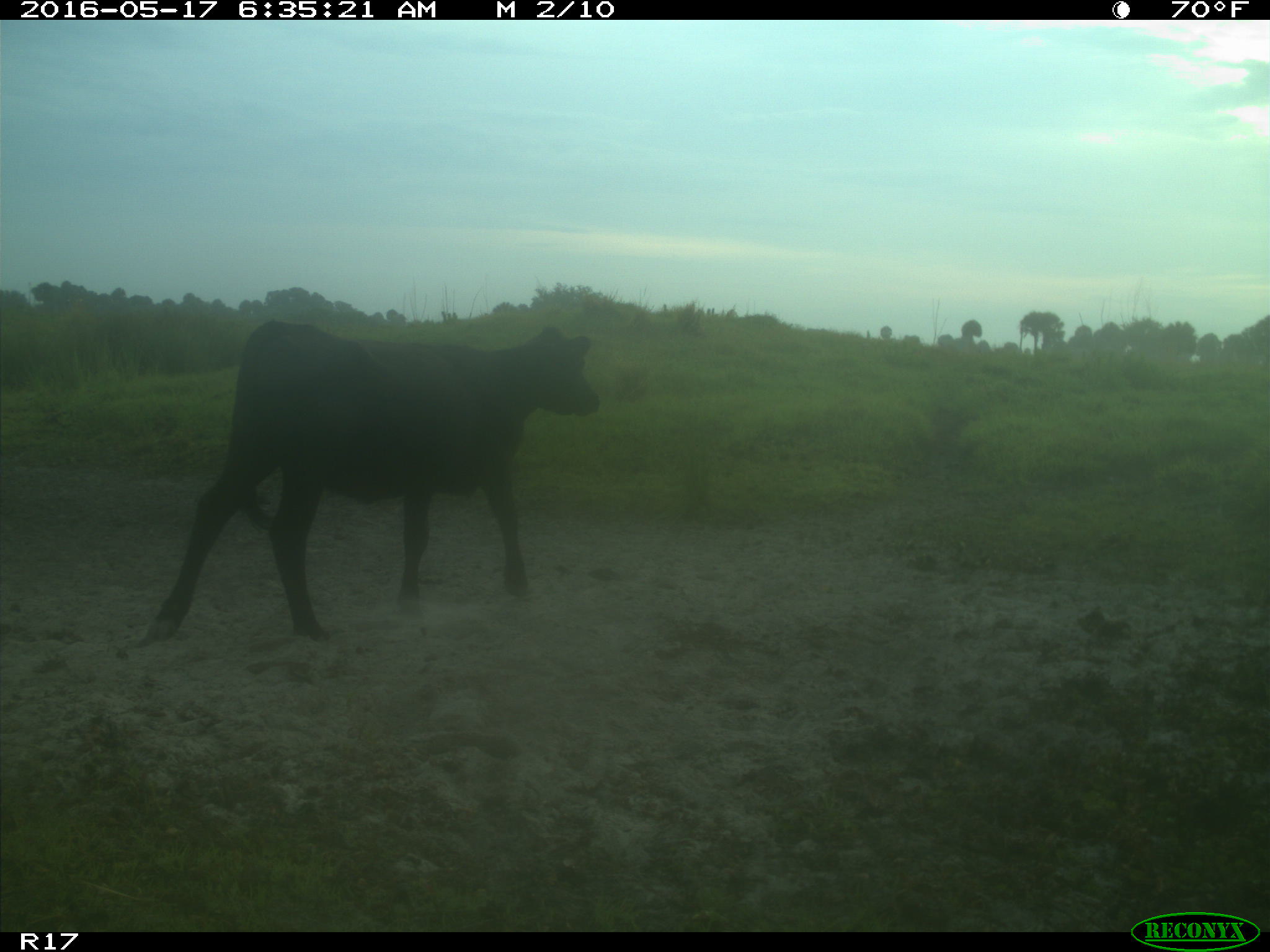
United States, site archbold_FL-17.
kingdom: Animalia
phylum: Chordata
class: Mammalia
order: Artiodactyla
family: Bovidae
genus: Bos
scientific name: Bos taurus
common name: domestic cow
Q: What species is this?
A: Bos taurus (domestic cow).